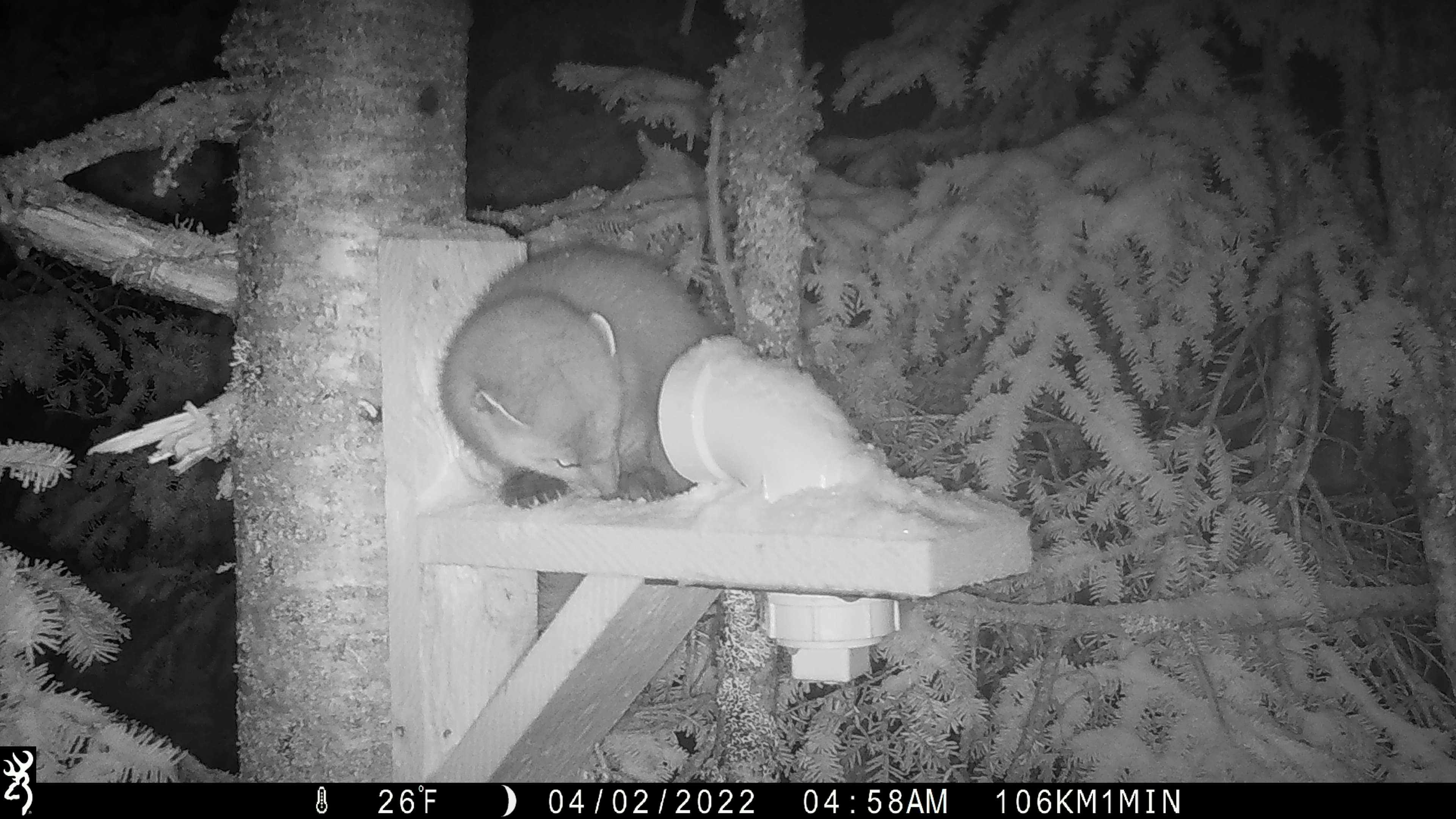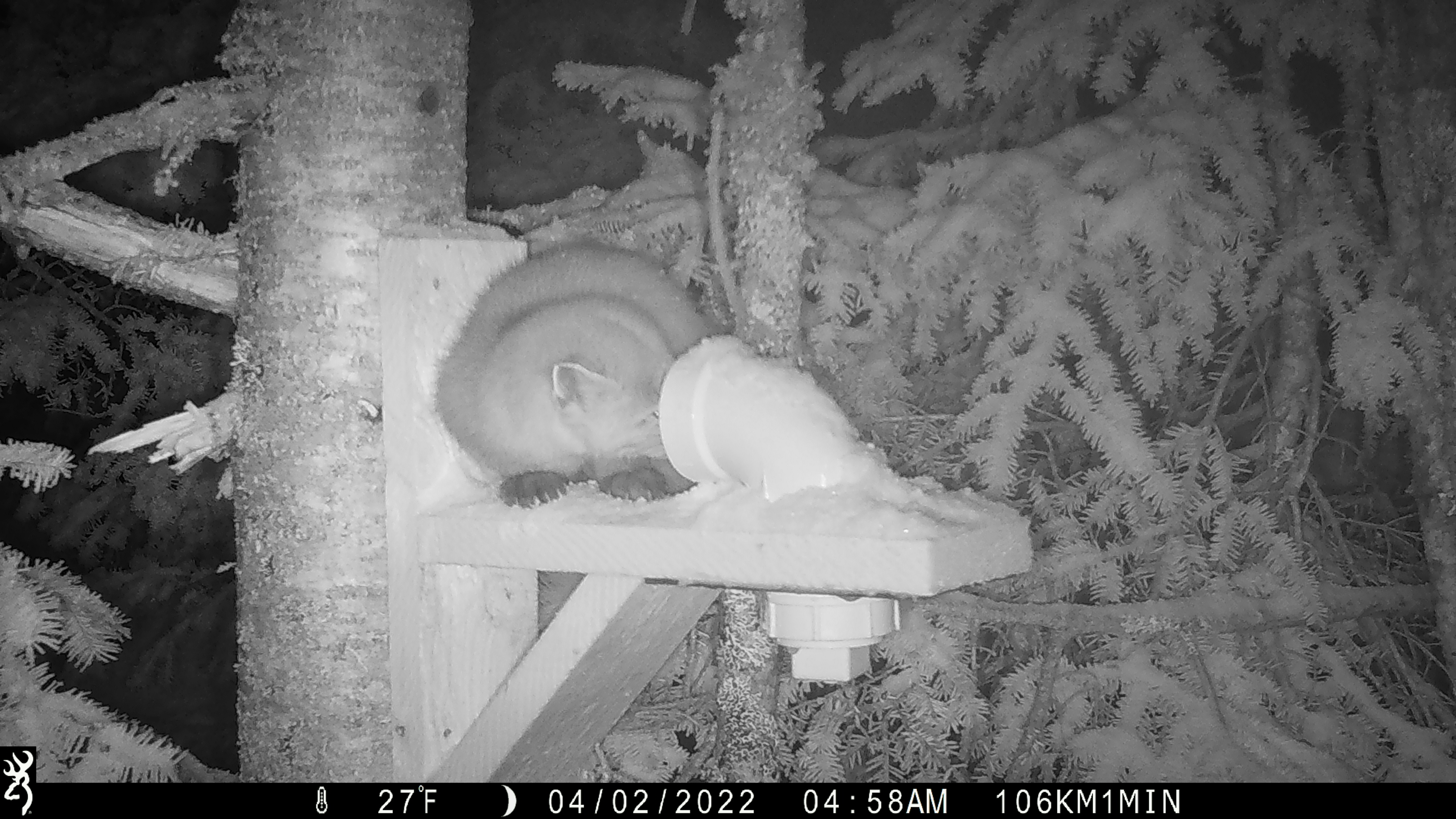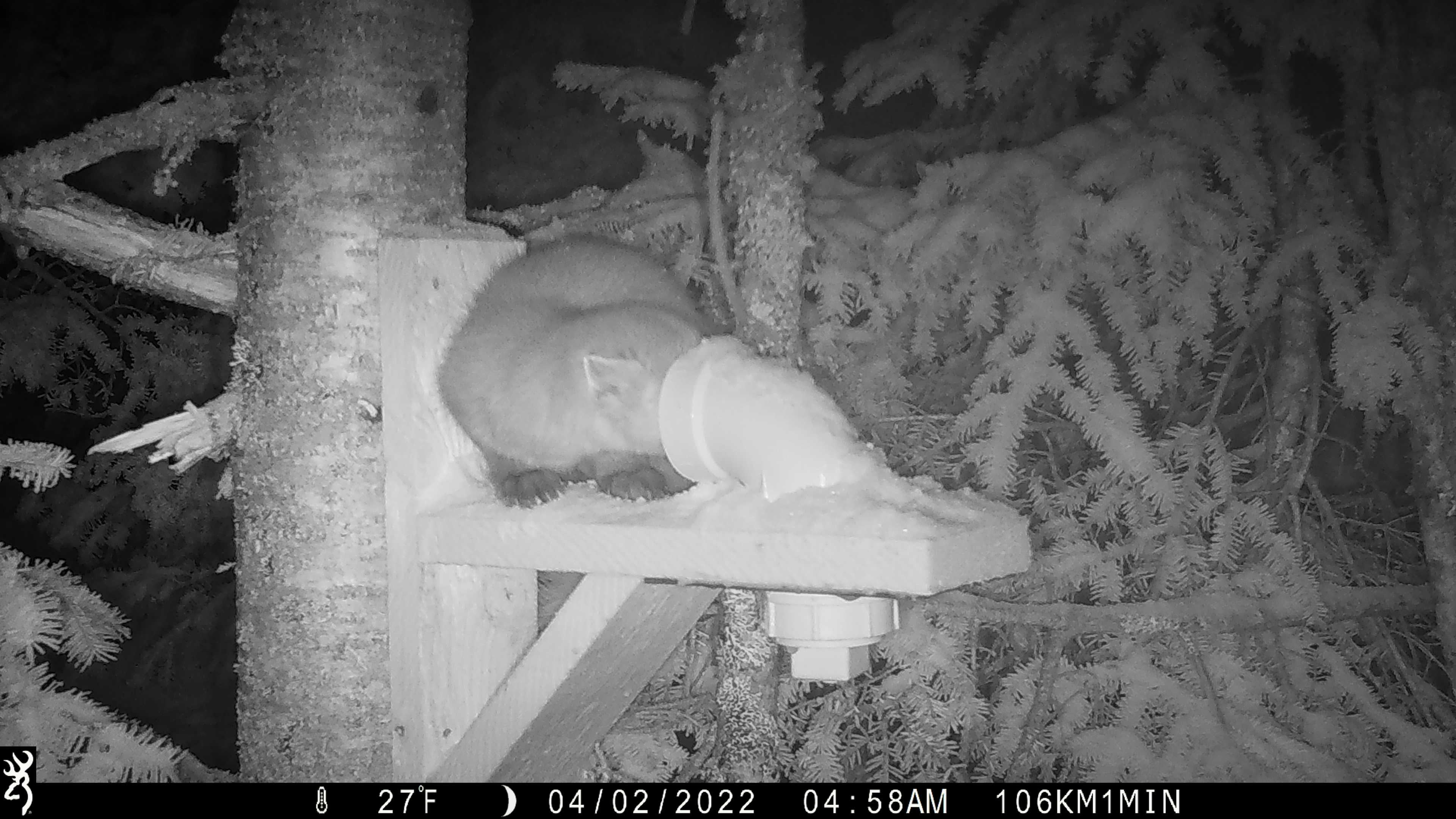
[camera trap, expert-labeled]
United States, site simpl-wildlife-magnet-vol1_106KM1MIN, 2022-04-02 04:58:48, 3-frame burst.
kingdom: Animalia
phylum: Chordata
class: Mammalia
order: Carnivora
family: Mustelidae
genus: Martes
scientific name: Martes americana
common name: american marten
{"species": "american marten (Martes americana)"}